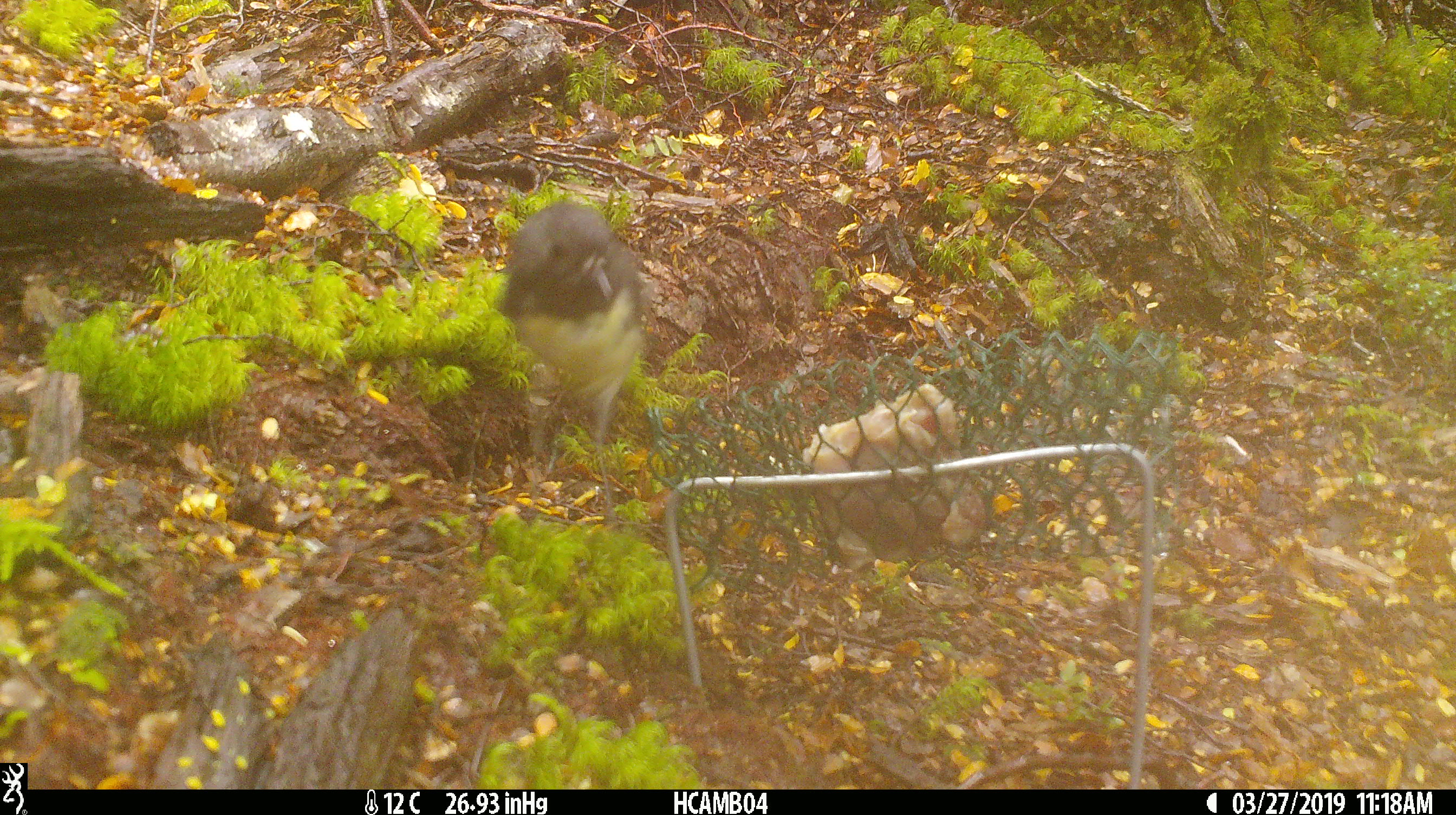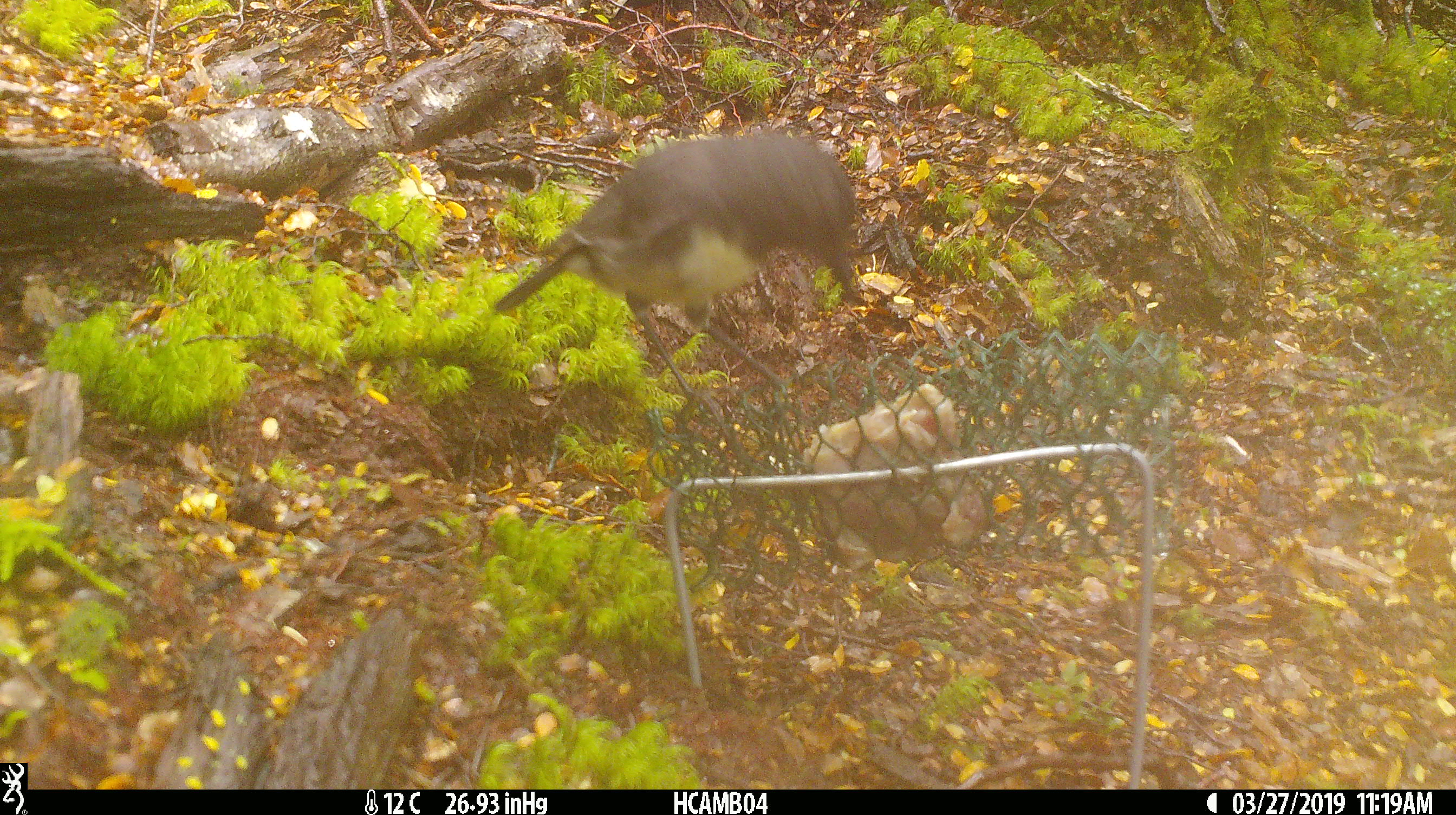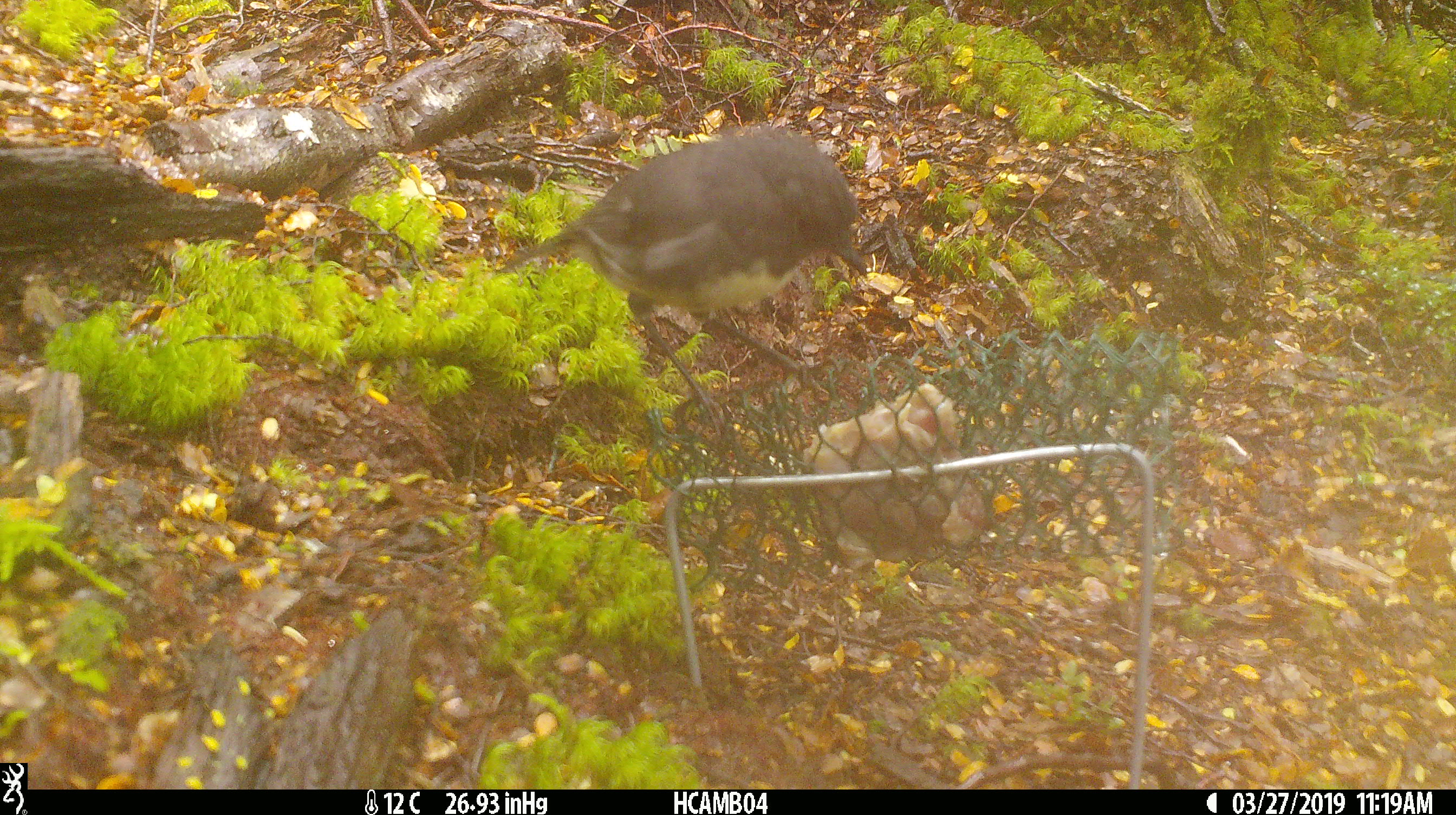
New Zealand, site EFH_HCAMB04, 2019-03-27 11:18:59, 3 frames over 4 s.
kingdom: Animalia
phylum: Chordata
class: Aves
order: Passeriformes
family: Petroicidae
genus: Petroica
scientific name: Petroica australis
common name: new zealand robin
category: robin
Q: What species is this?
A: Robin (new zealand robin) (Petroica australis).